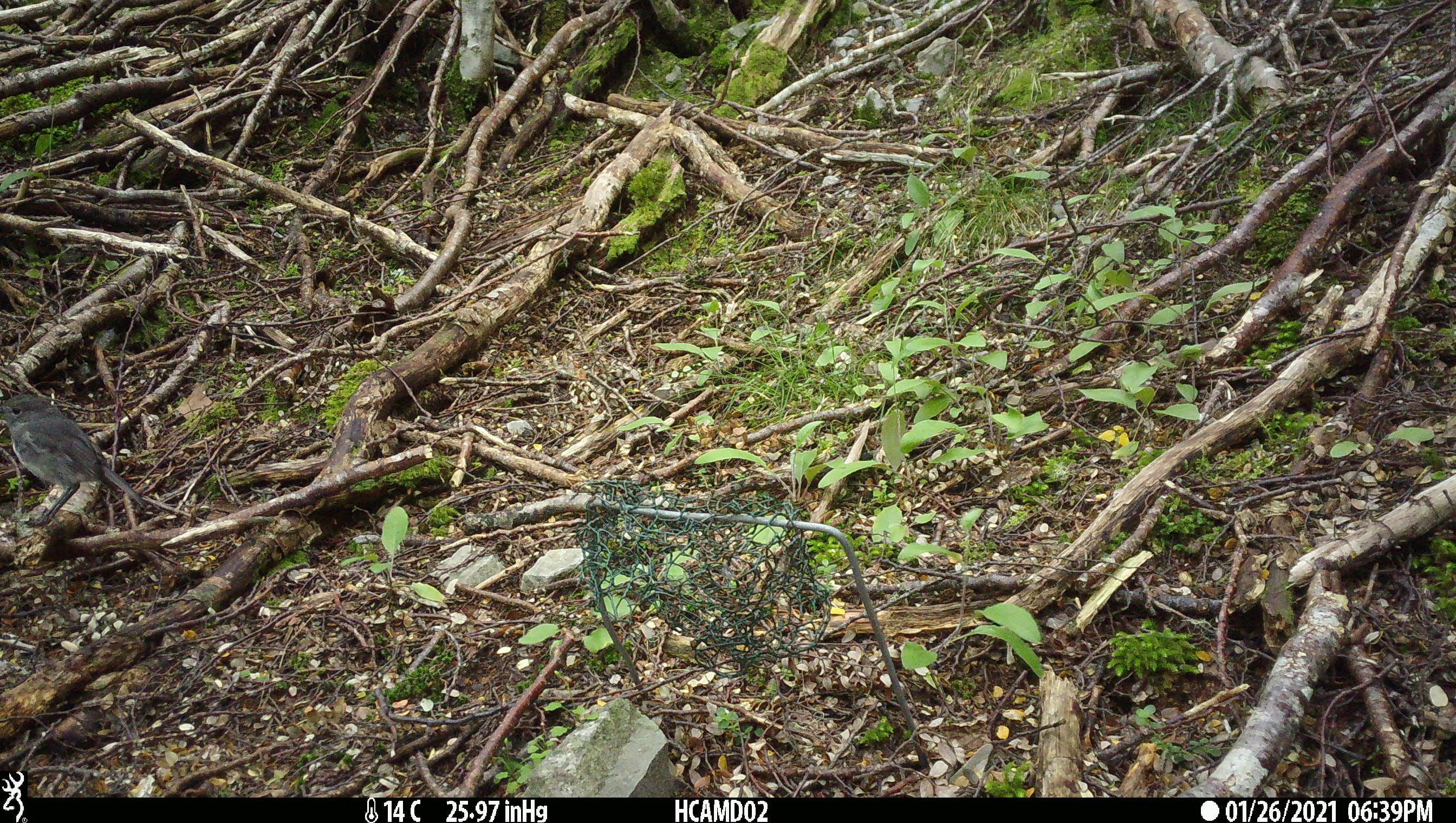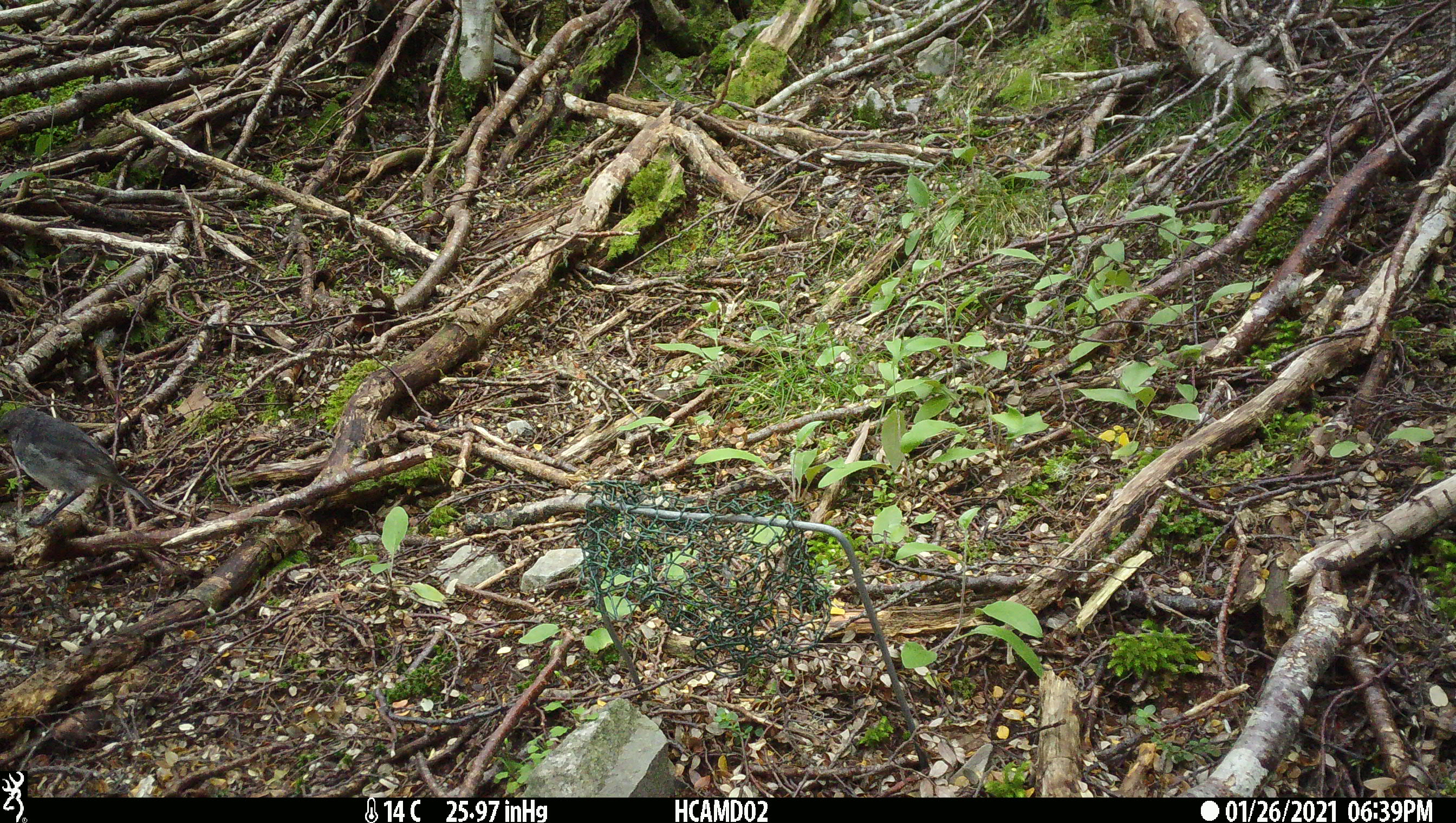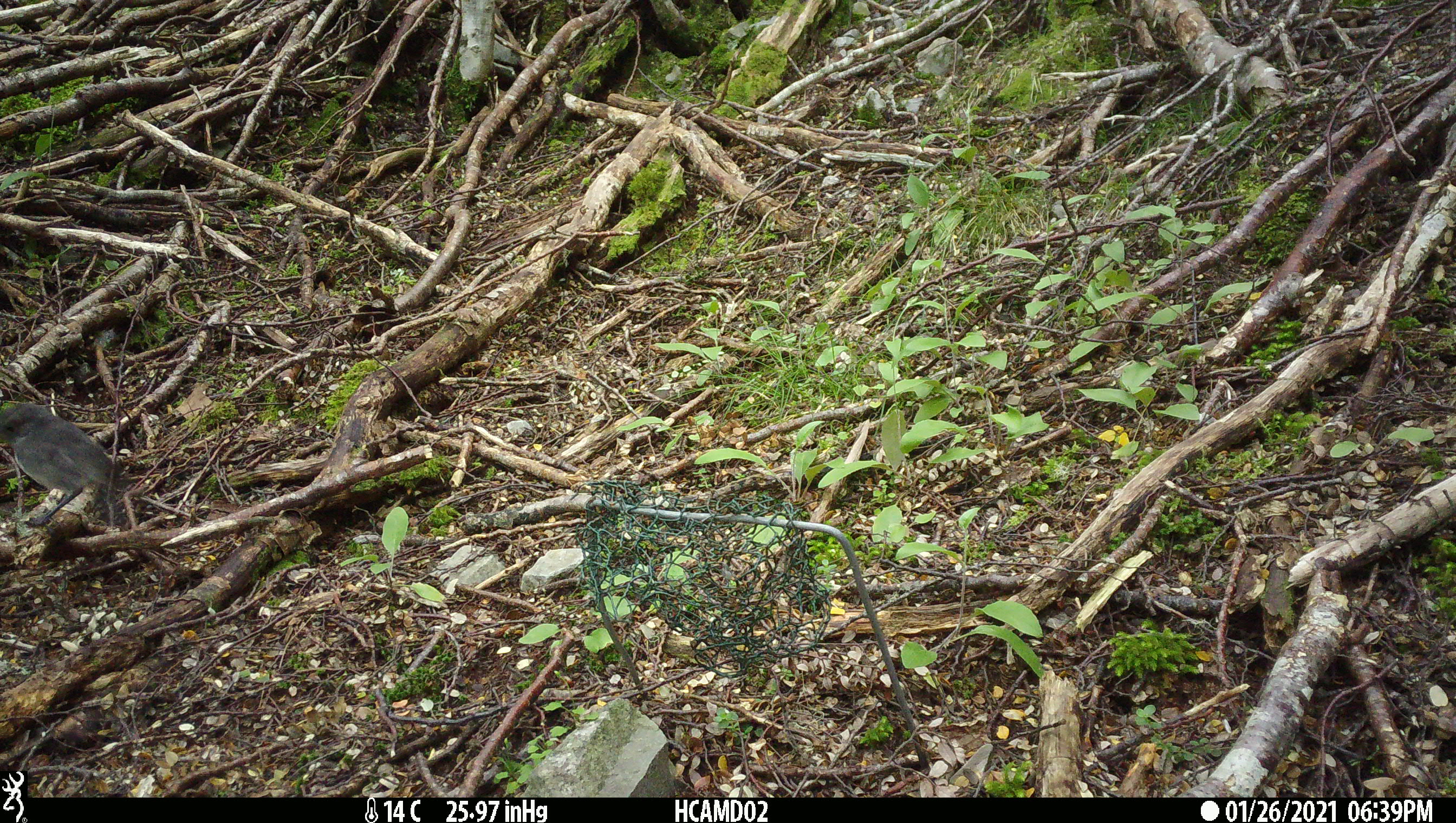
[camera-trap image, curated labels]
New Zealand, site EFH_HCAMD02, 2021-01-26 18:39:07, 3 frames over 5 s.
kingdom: Animalia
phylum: Chordata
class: Aves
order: Passeriformes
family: Petroicidae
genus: Petroica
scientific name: Petroica australis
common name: new zealand robin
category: robin